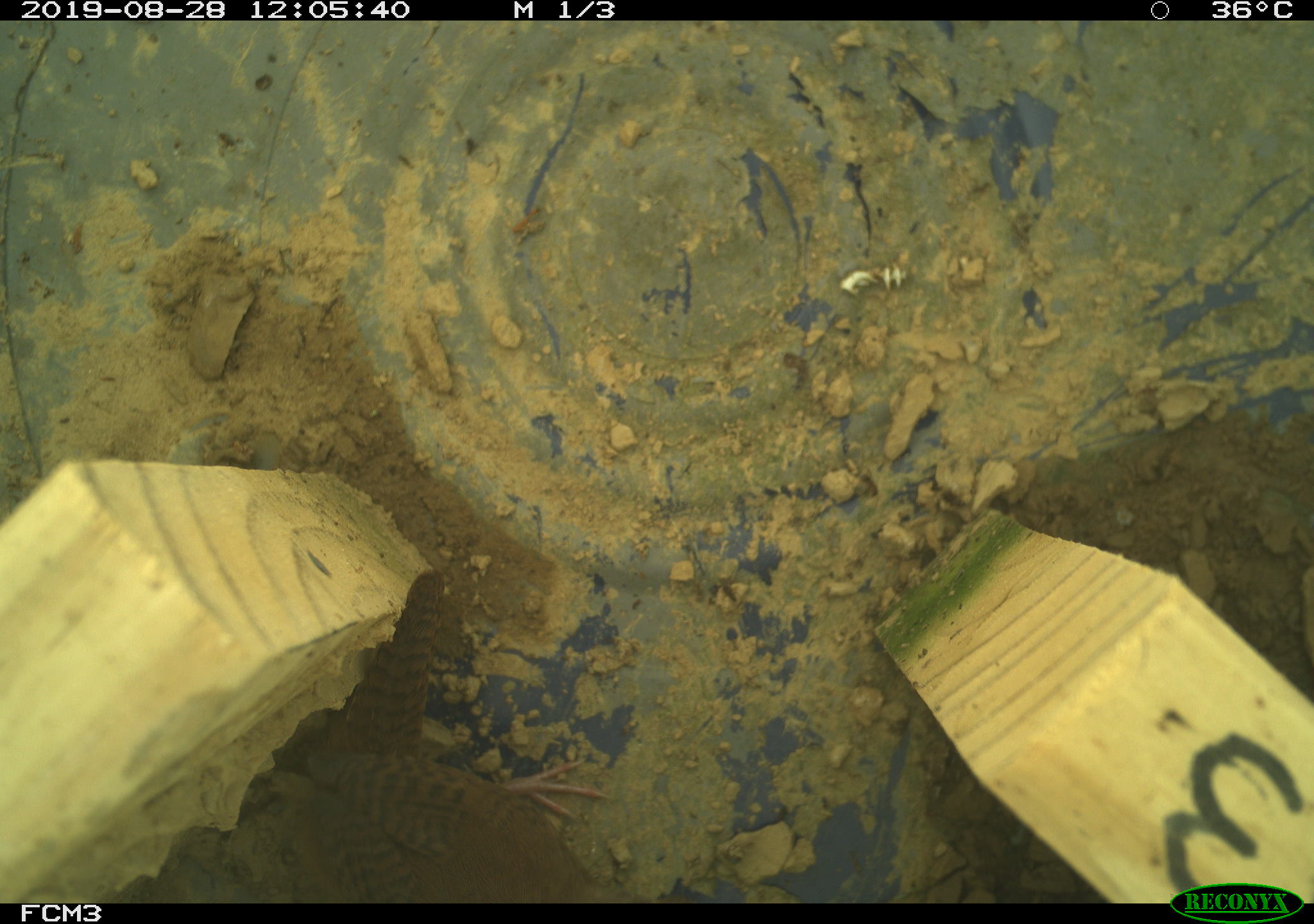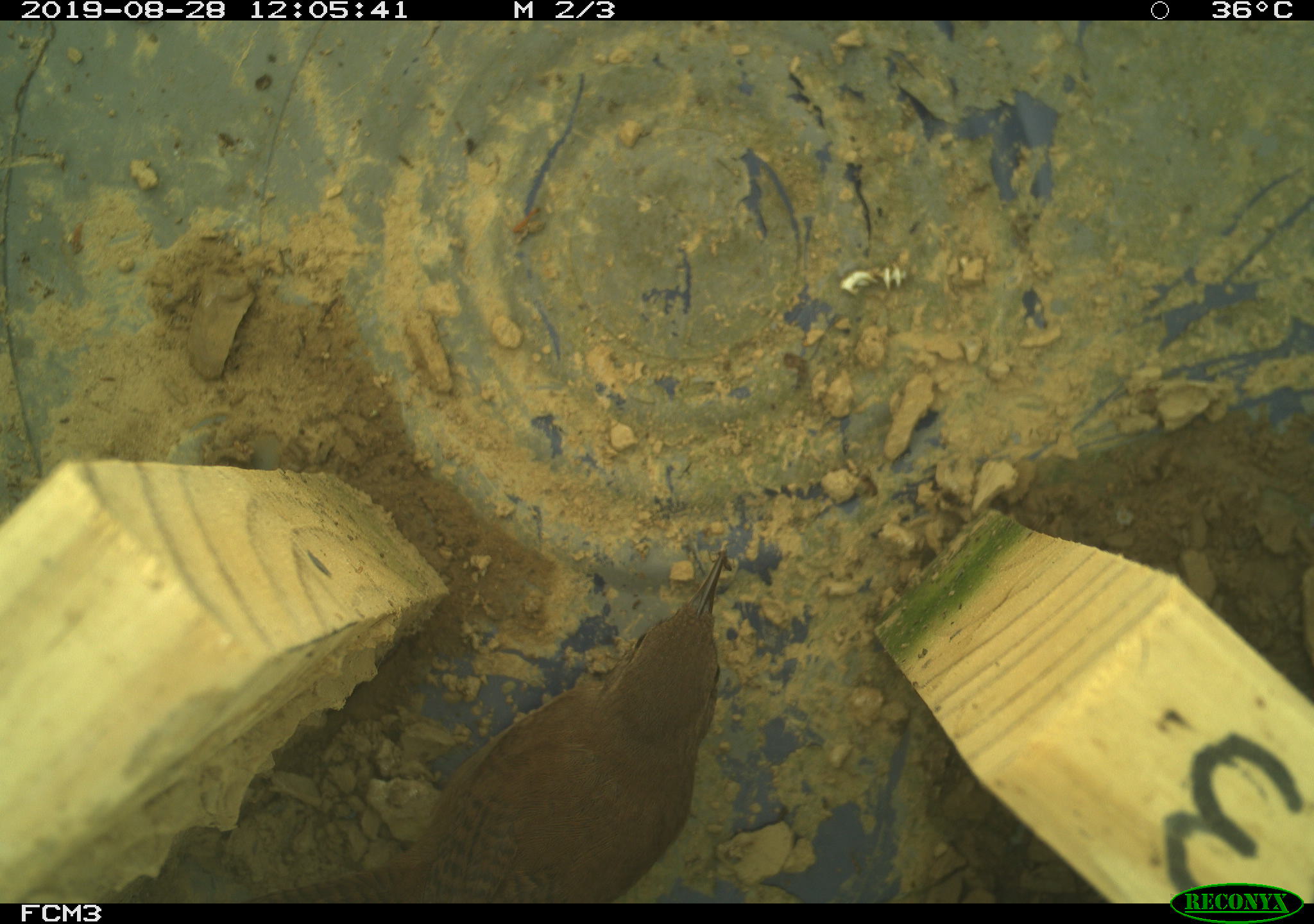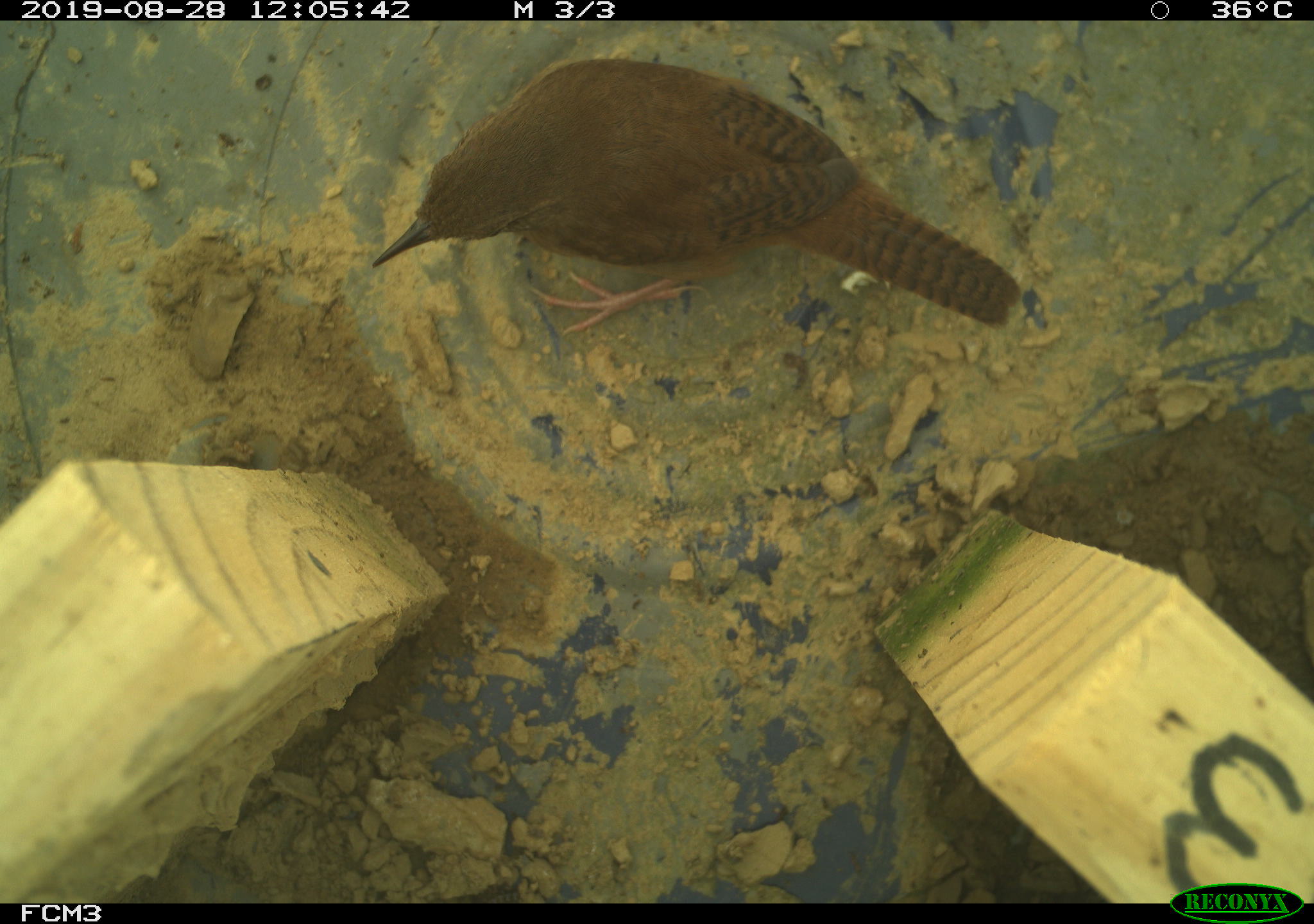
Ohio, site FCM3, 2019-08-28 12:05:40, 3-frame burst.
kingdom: Animalia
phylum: Chordata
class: Aves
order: Passeriformes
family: Troglodytidae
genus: Troglodytes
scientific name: Troglodytes aedon aedon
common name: northern house wren